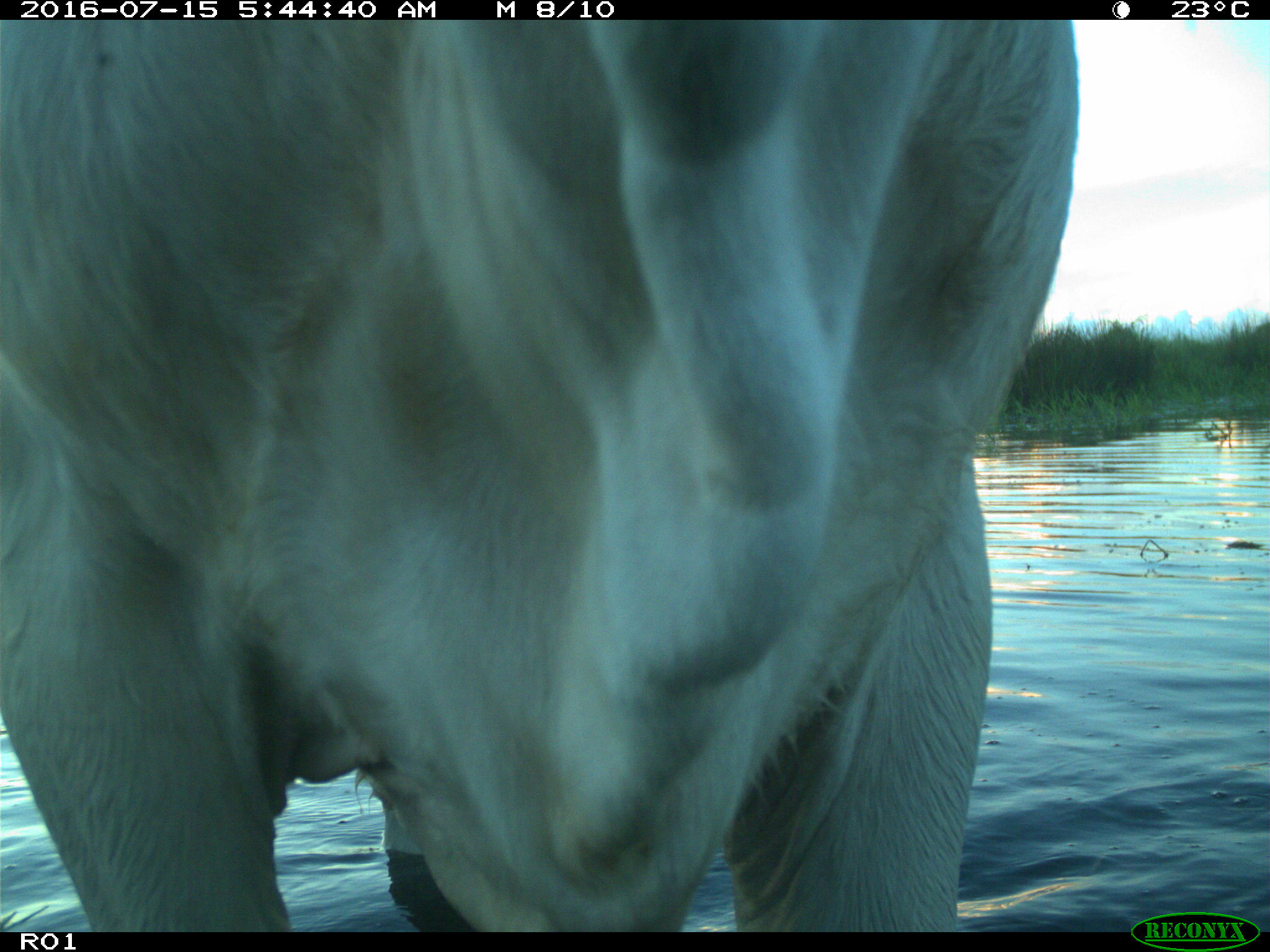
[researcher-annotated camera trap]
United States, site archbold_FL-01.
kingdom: Animalia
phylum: Chordata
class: Mammalia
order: Artiodactyla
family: Bovidae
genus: Bos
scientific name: Bos taurus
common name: domestic cow